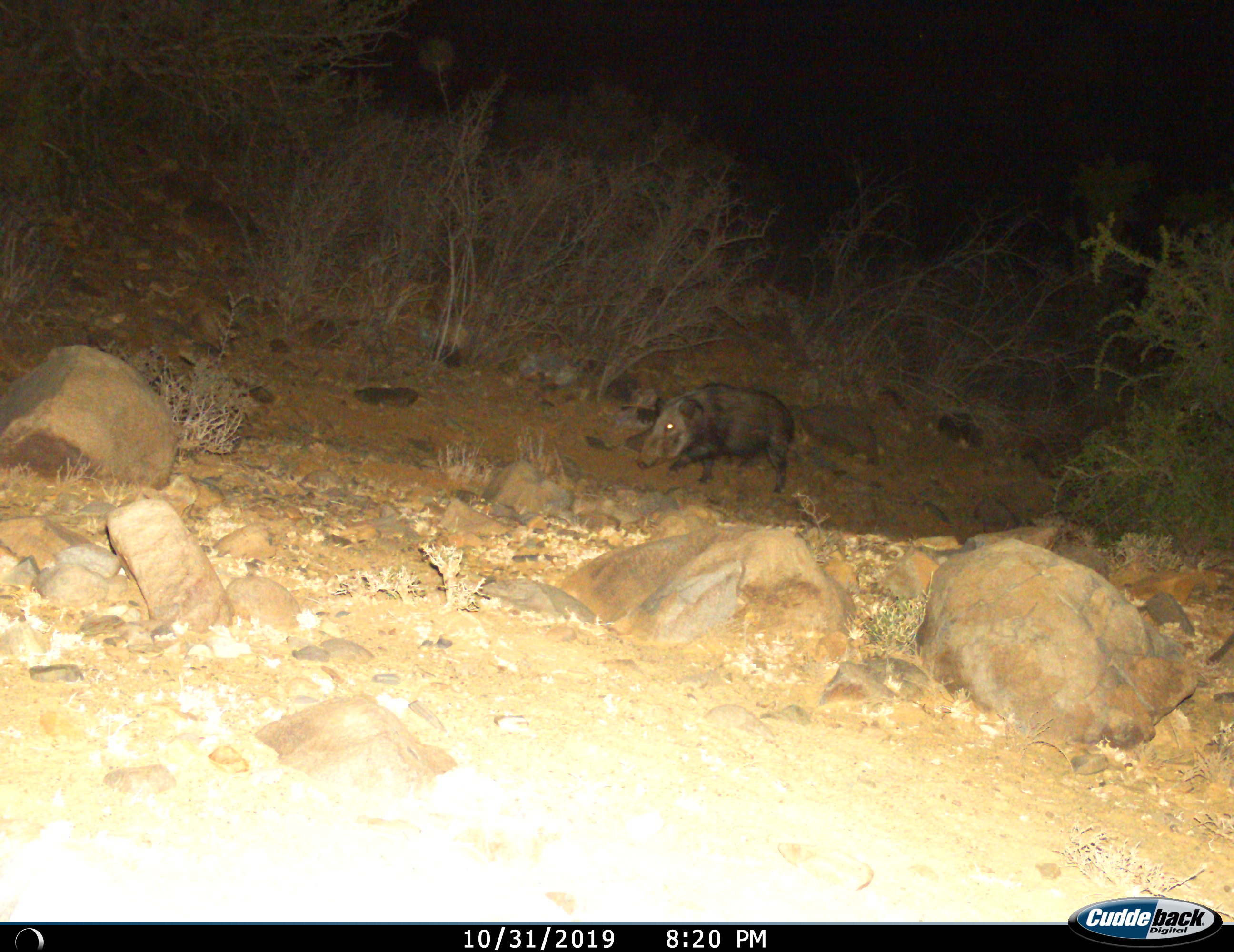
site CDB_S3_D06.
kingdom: Animalia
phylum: Chordata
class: Mammalia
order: Artiodactyla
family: Suidae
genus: Potamochoerus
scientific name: Potamochoerus larvatus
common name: bushpig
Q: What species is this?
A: Bushpig (Potamochoerus larvatus).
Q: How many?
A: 1.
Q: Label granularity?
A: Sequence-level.